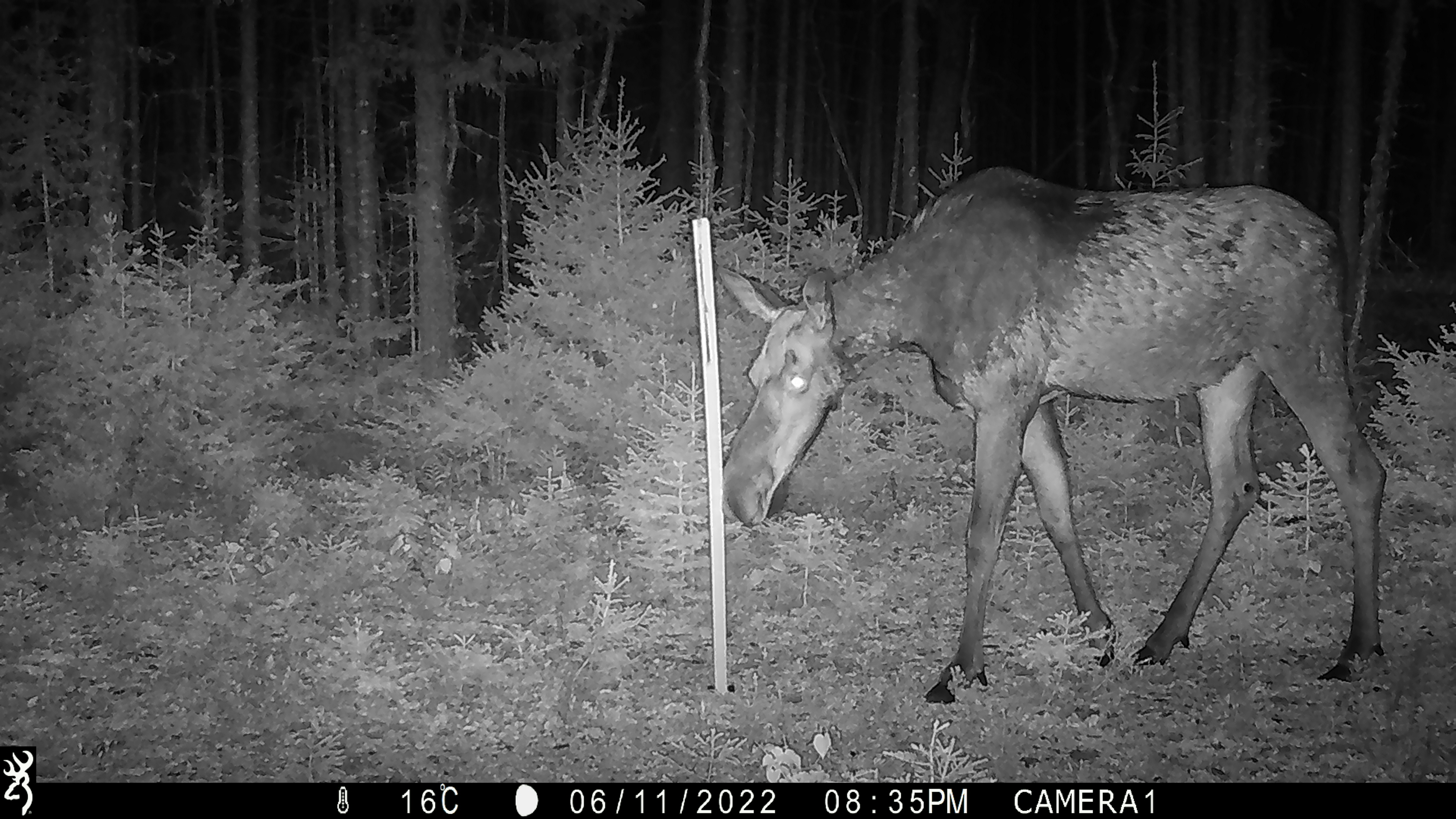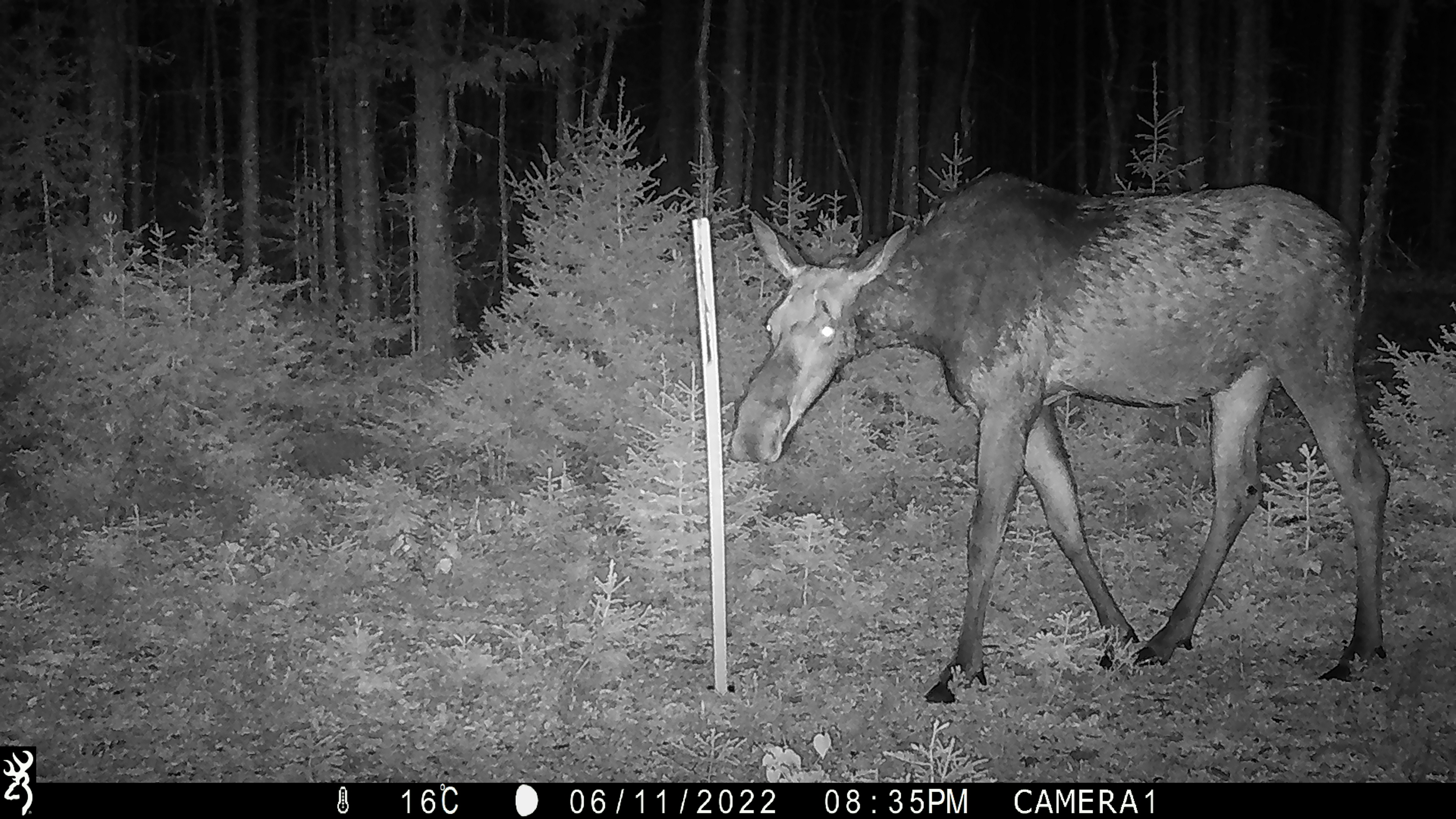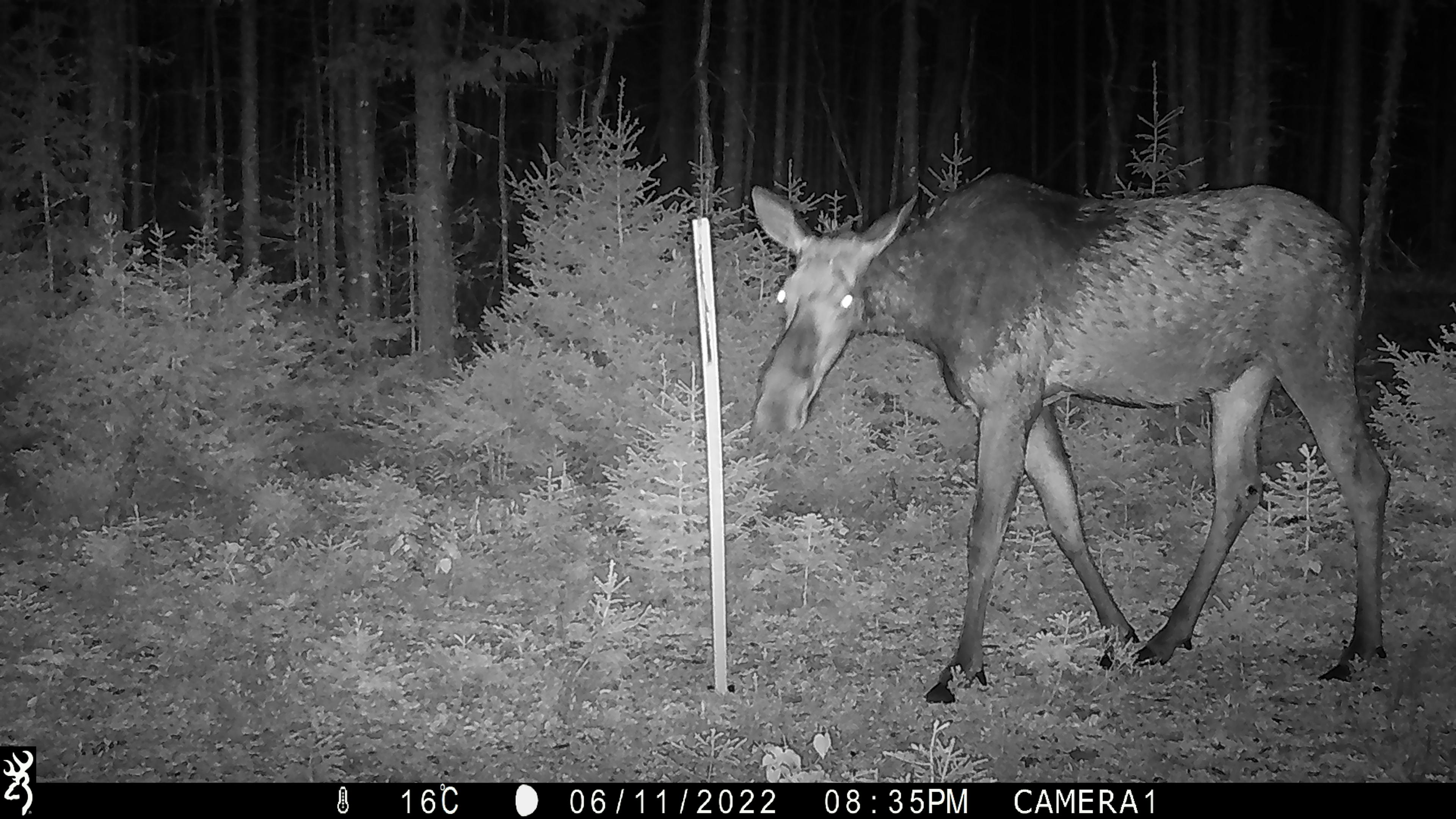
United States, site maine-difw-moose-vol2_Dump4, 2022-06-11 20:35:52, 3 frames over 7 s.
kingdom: Animalia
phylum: Chordata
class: Mammalia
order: Artiodactyla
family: Cervidae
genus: Alces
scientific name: Alces alces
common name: moose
Moose (Alces alces).